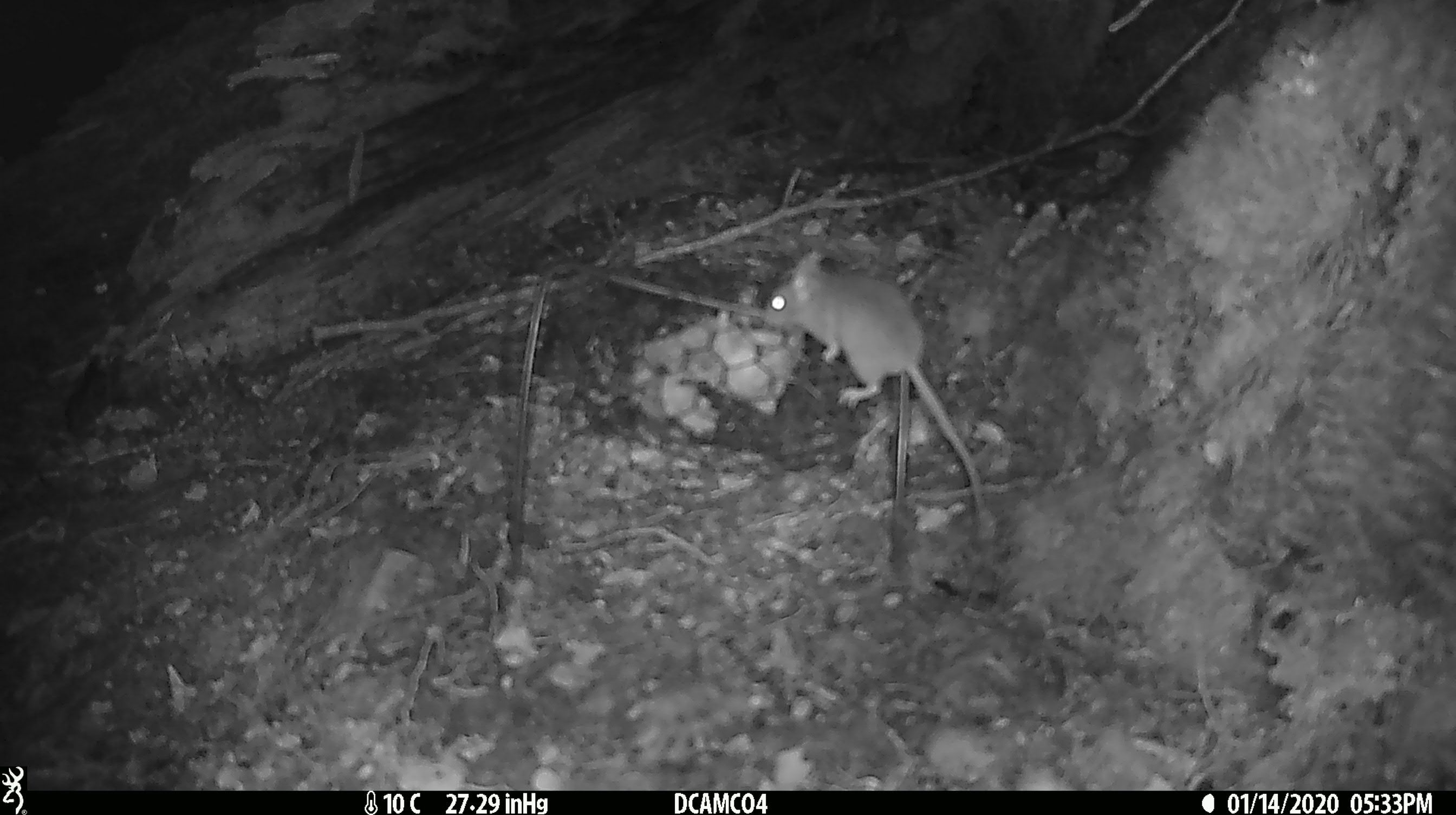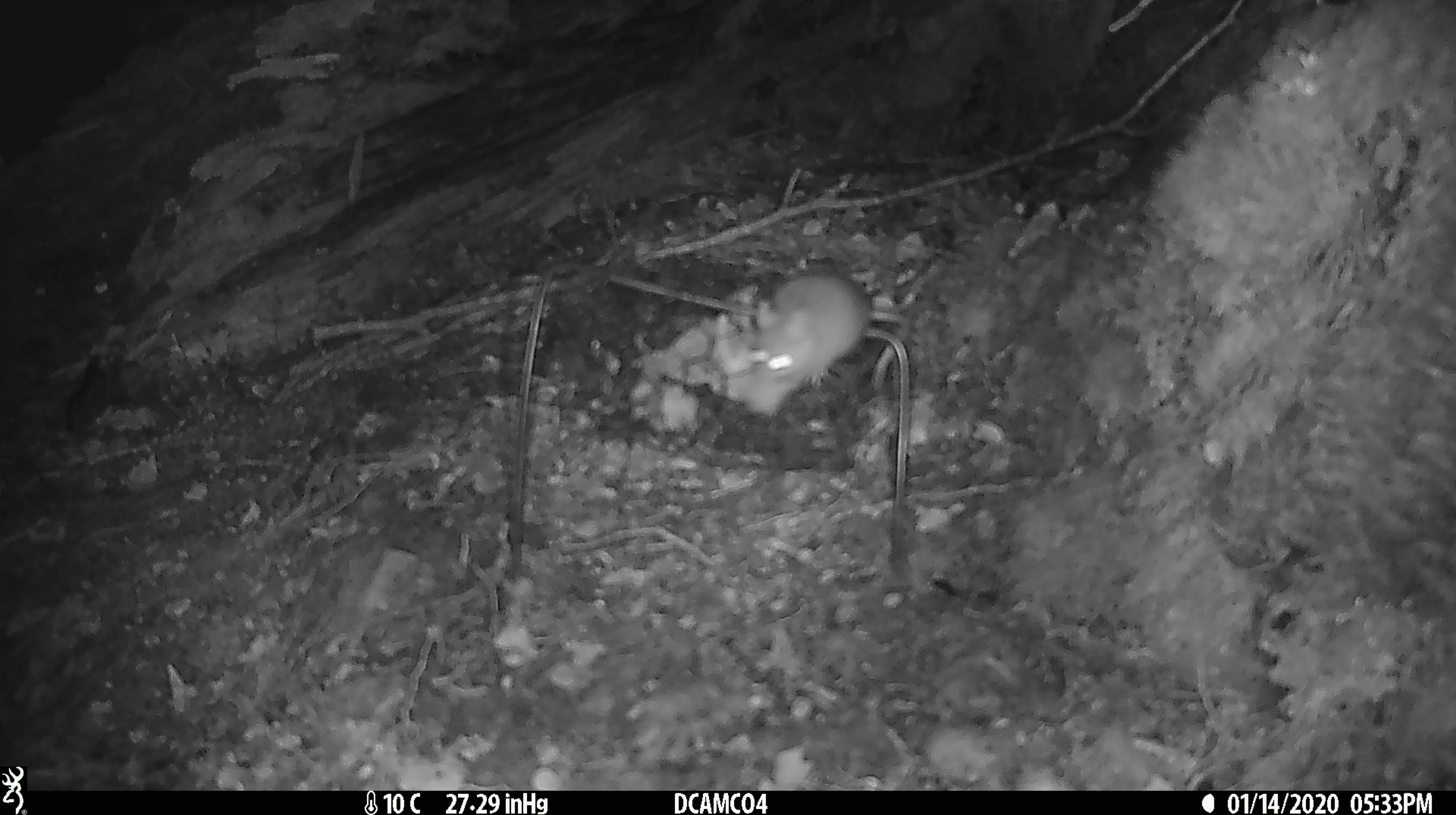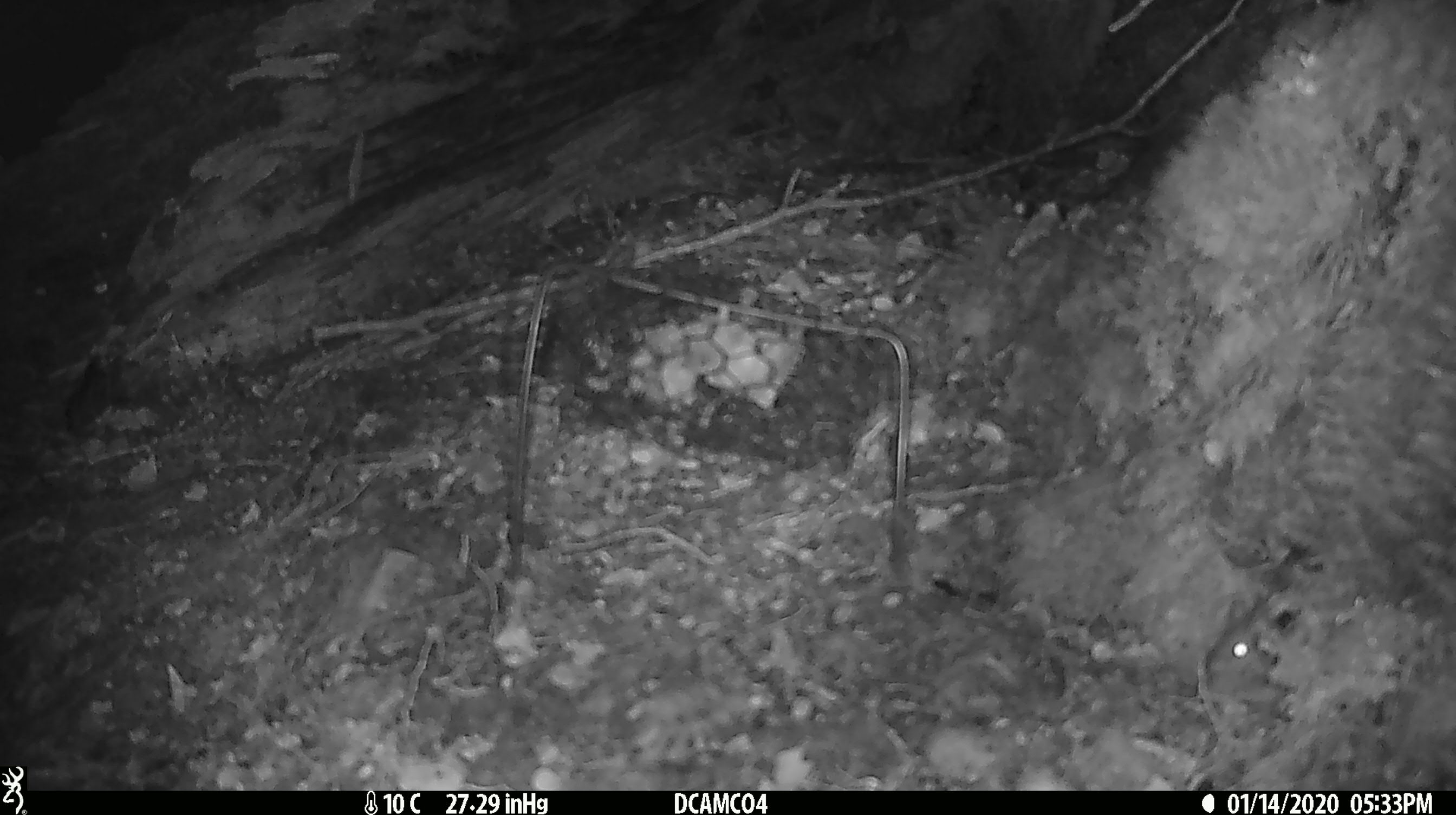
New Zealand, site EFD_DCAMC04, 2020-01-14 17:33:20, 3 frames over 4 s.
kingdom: Animalia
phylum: Chordata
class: Mammalia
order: Rodentia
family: Muridae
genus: Mus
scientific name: Mus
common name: mouse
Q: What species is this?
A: Mouse (Mus).